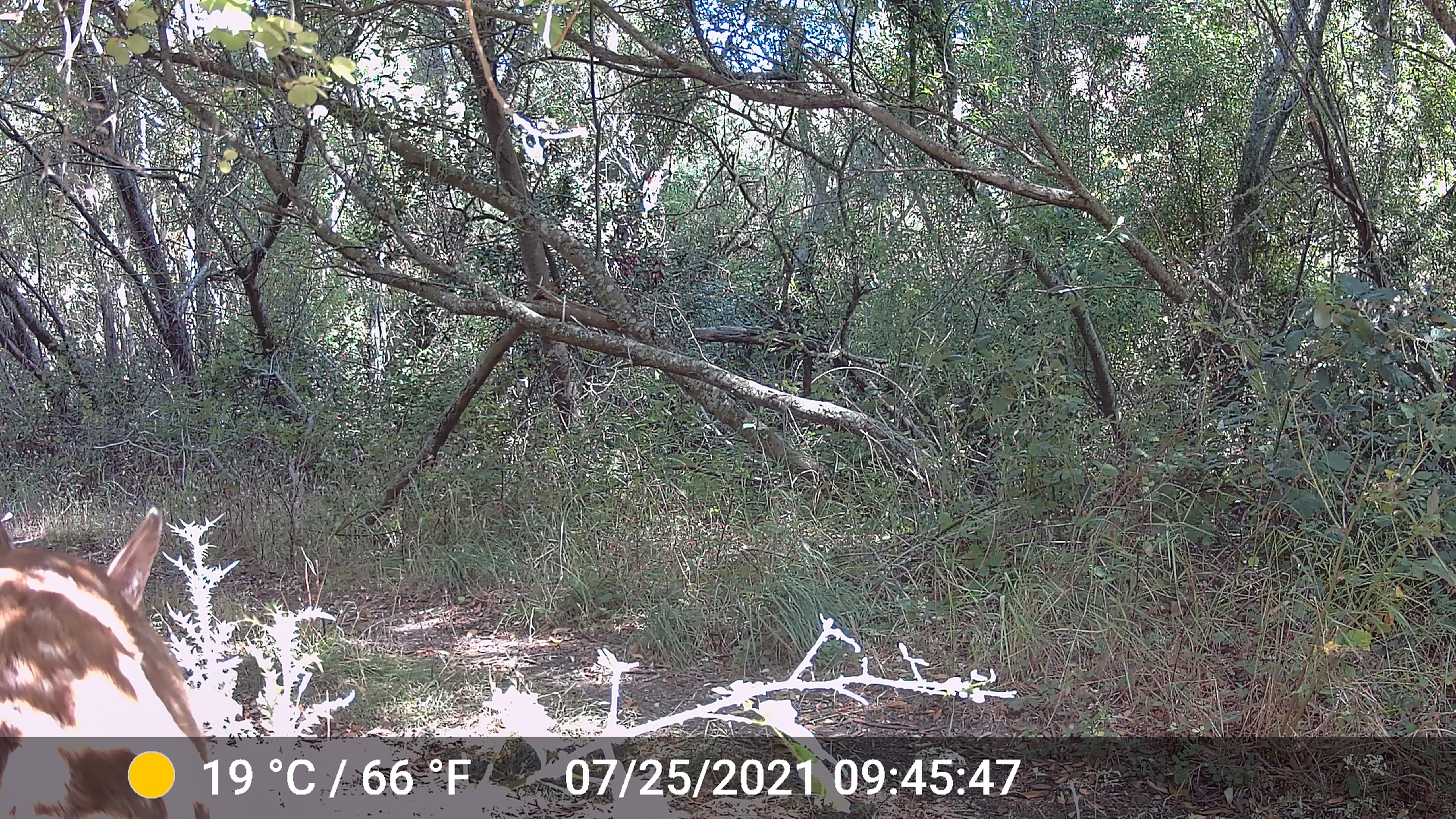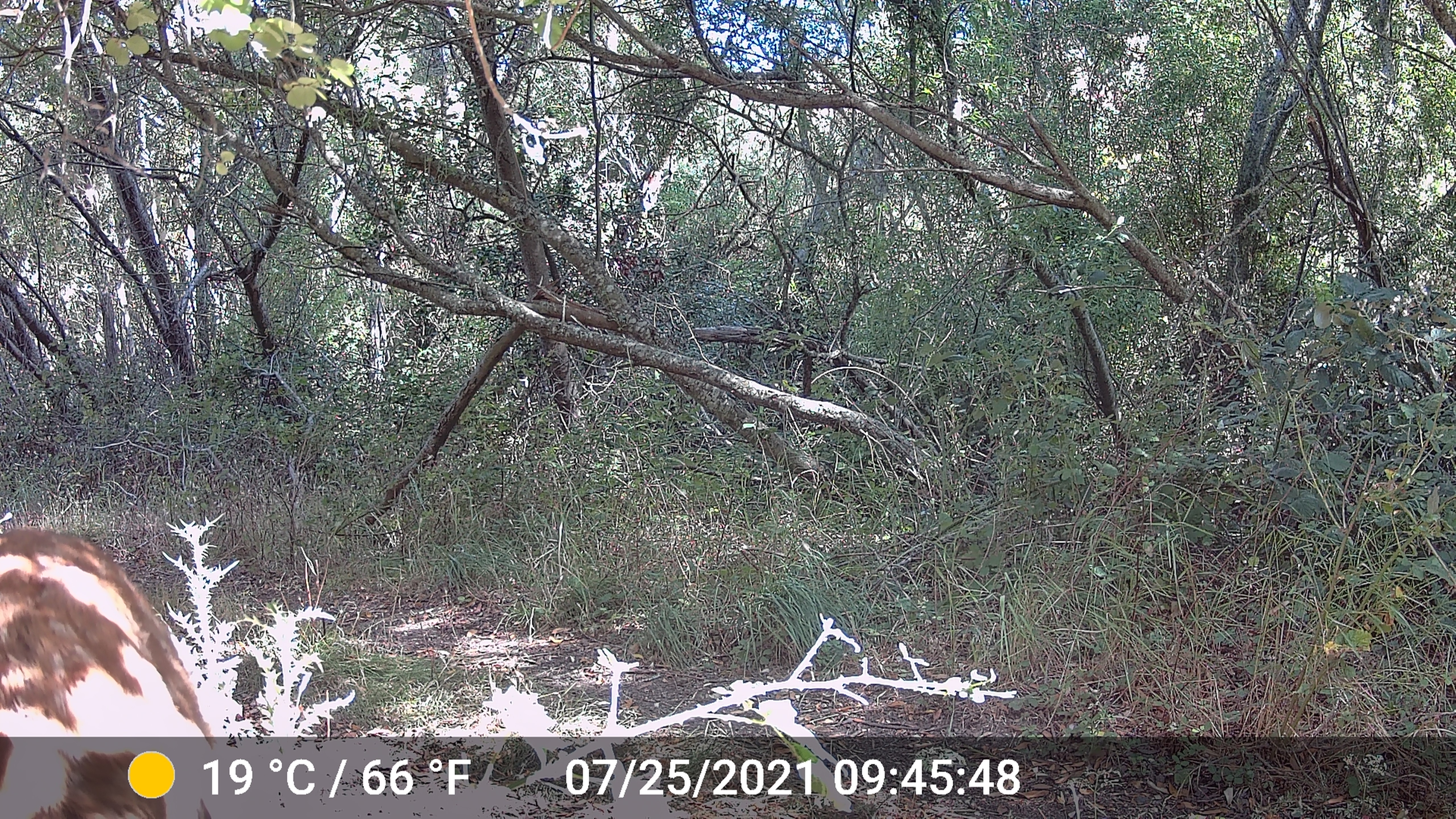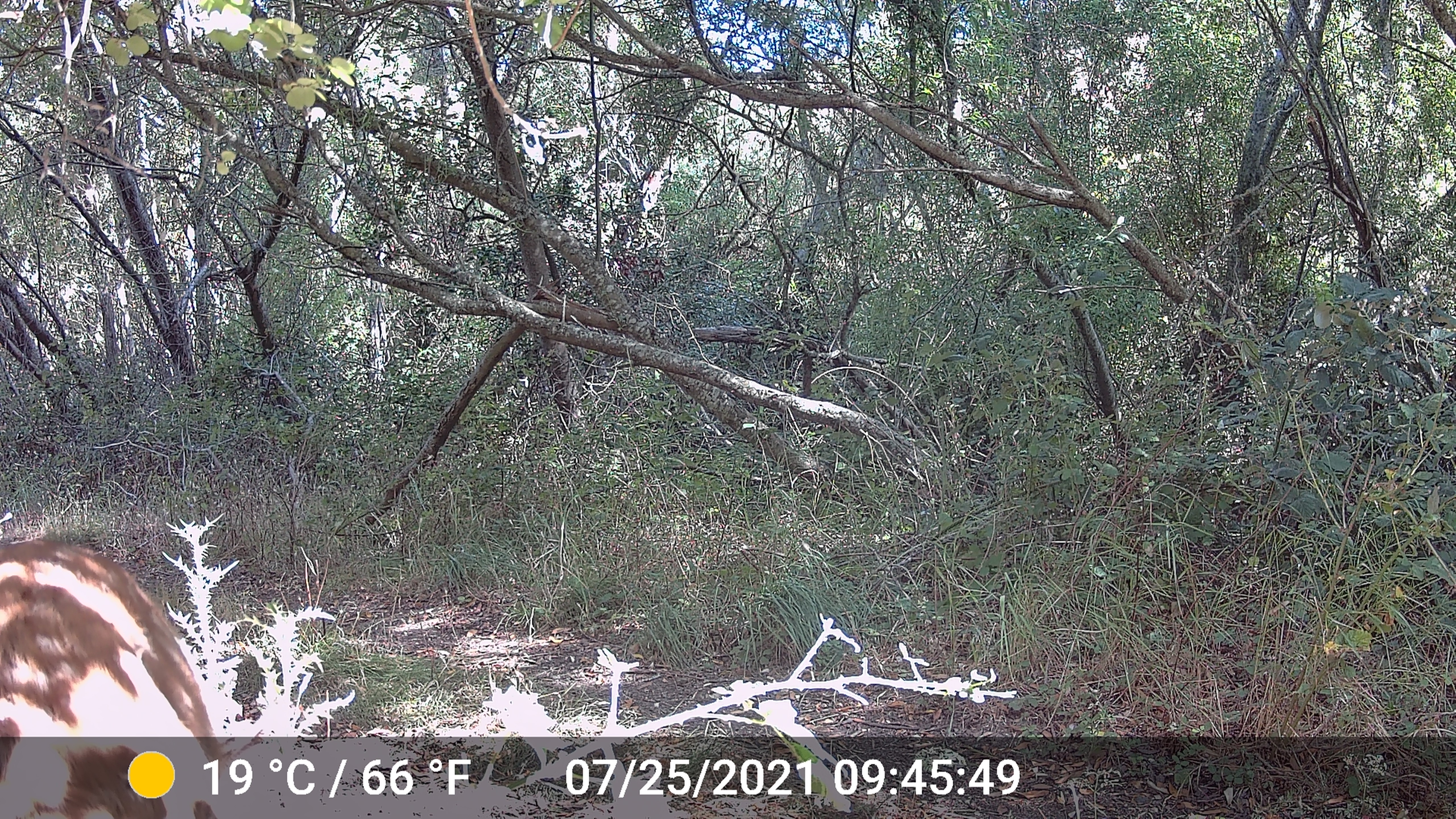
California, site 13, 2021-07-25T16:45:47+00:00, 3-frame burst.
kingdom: Animalia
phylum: Chordata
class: Mammalia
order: Artiodactyla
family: Cervidae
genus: Odocoileus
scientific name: Odocoileus hemionus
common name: mule deer